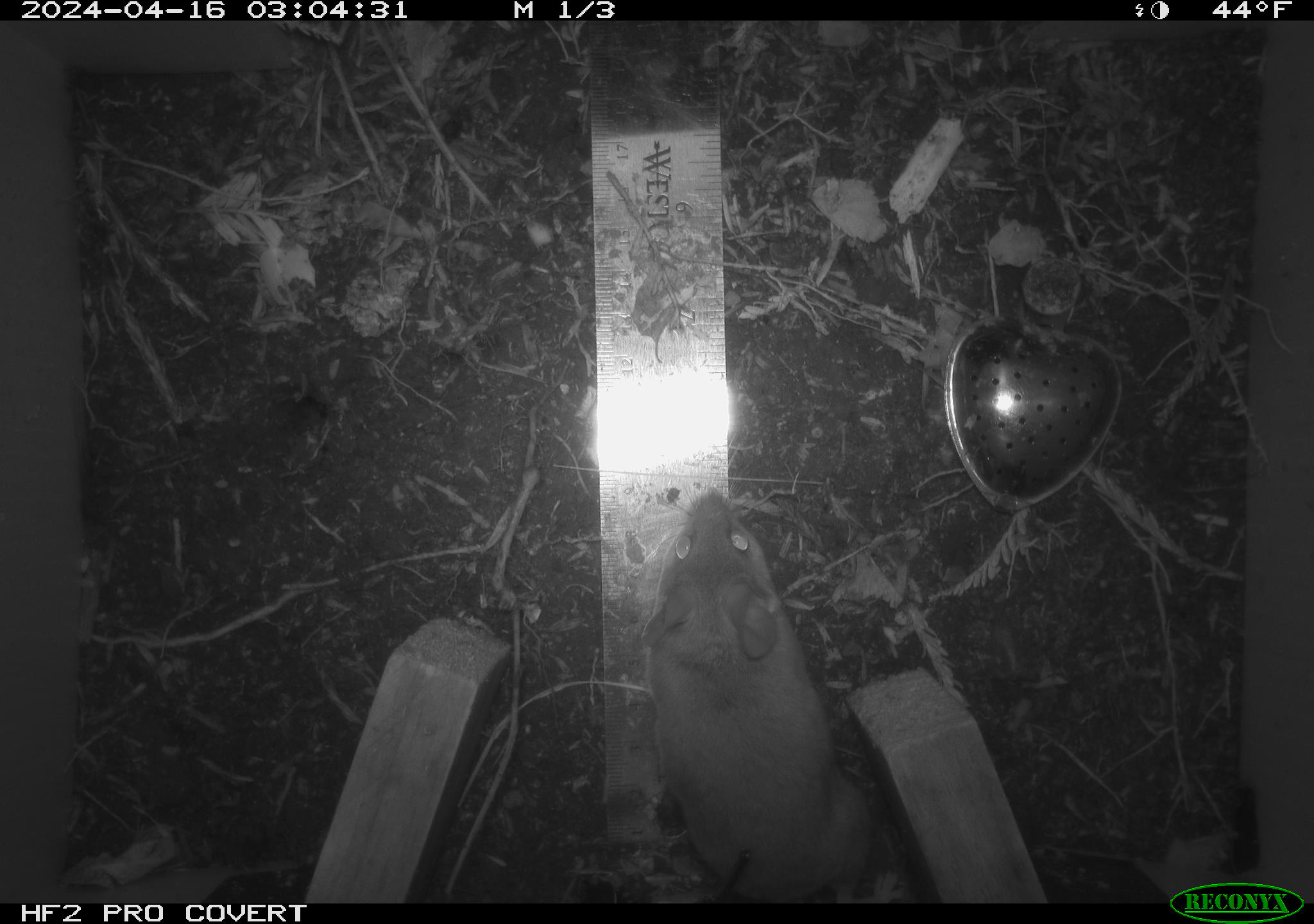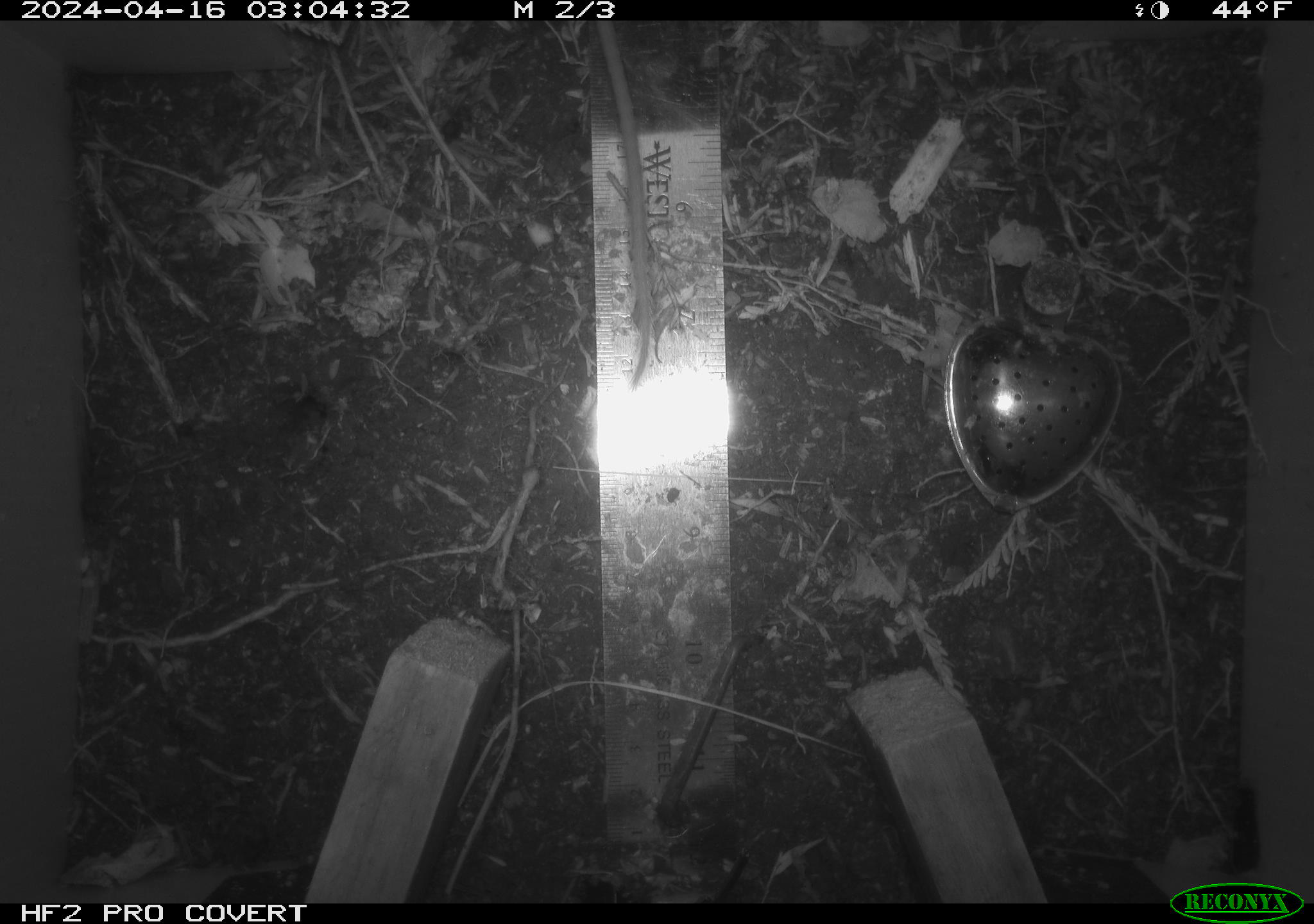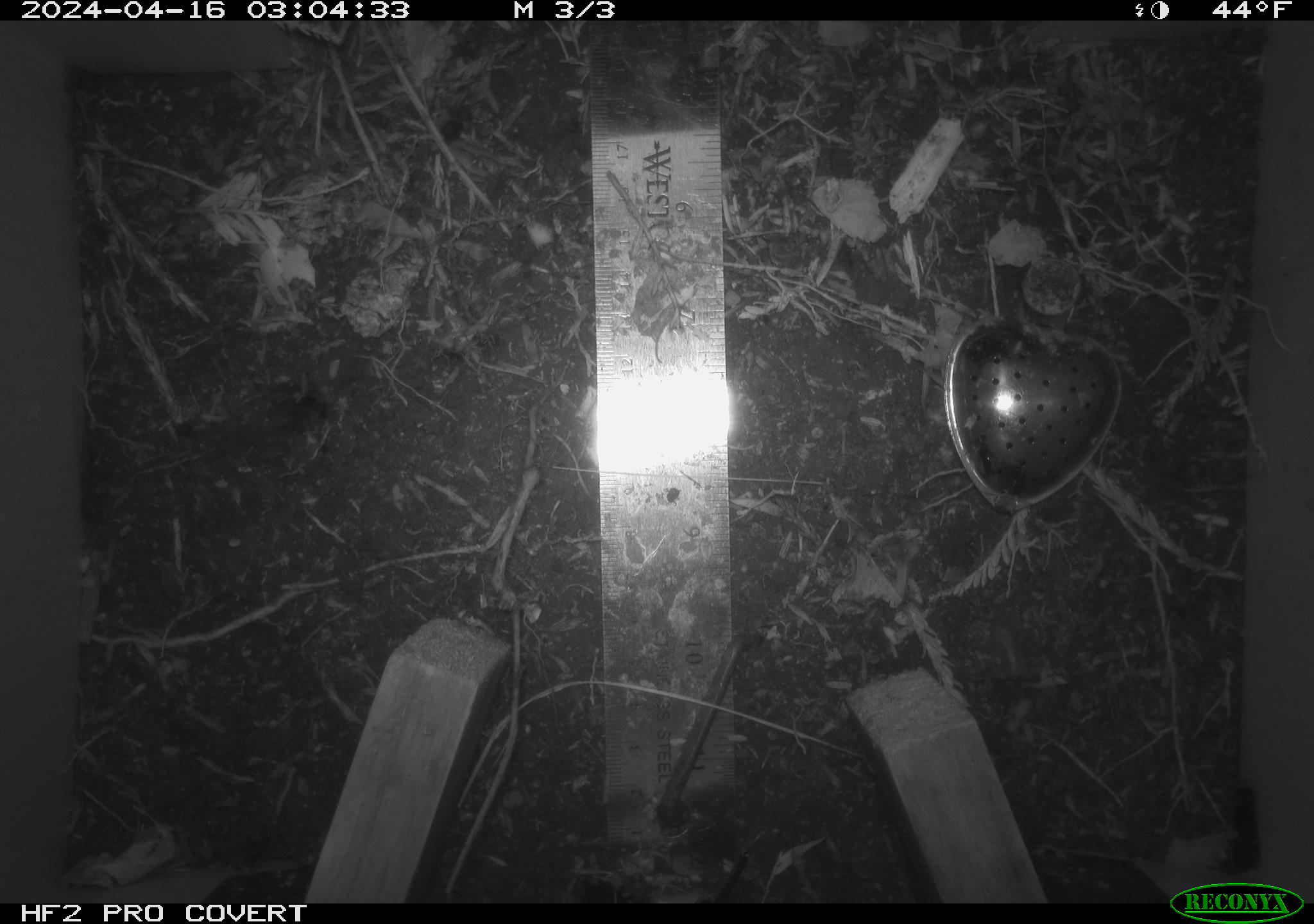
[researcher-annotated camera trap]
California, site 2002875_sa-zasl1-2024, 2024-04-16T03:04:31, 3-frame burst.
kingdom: Animalia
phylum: Chordata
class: Mammalia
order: Rodentia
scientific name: Rodentia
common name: mouse species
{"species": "mouse species (Rodentia)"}